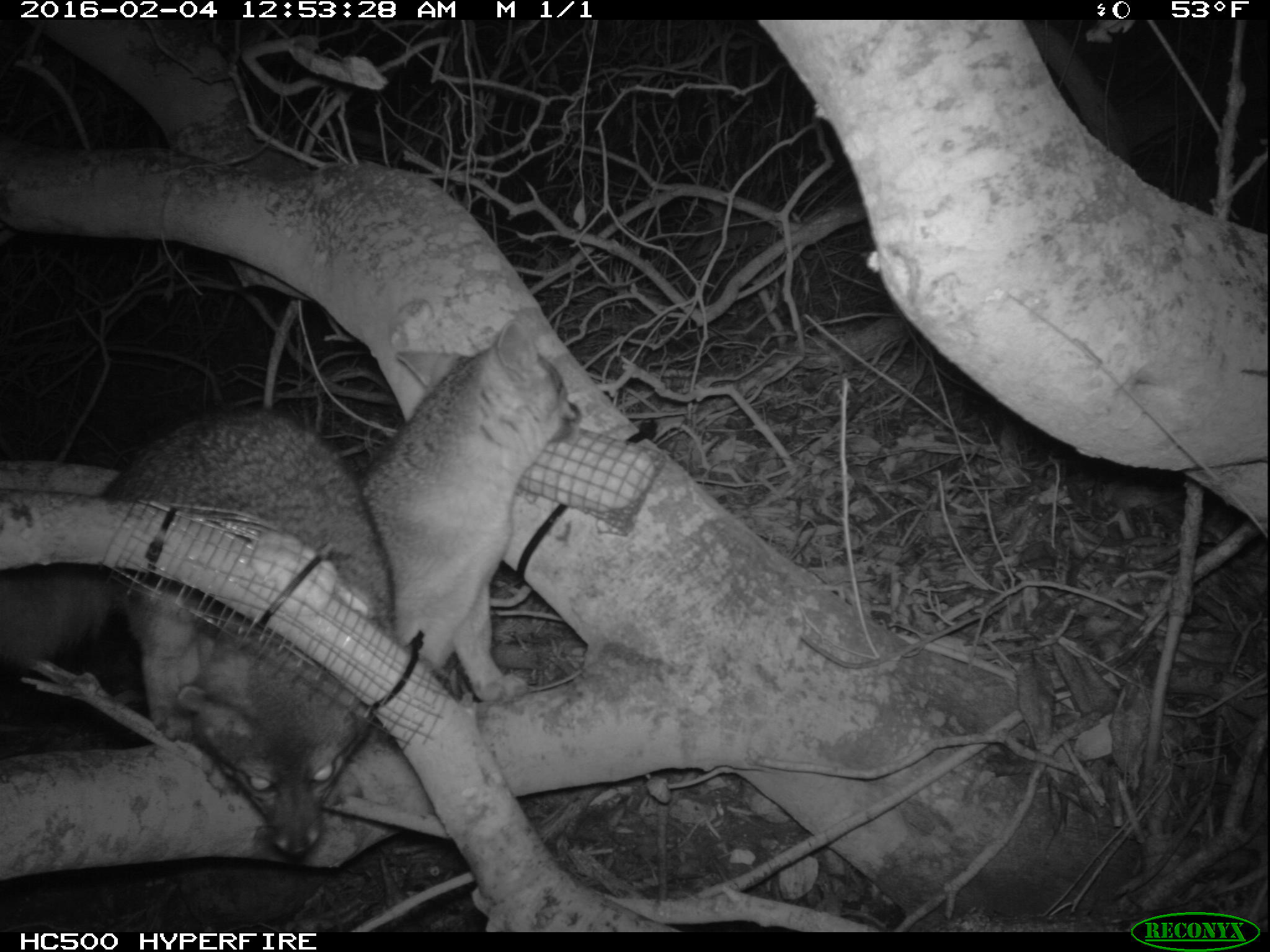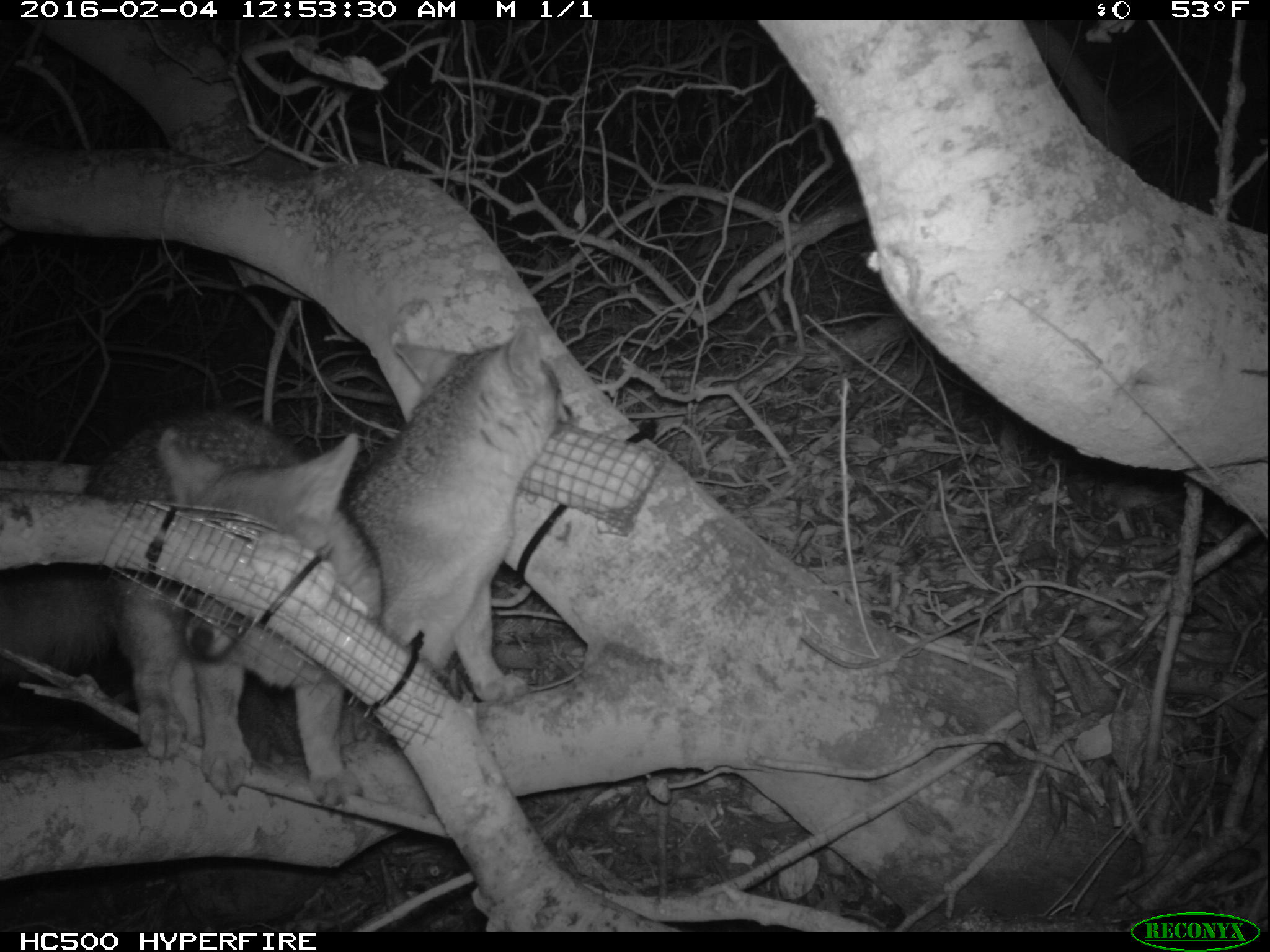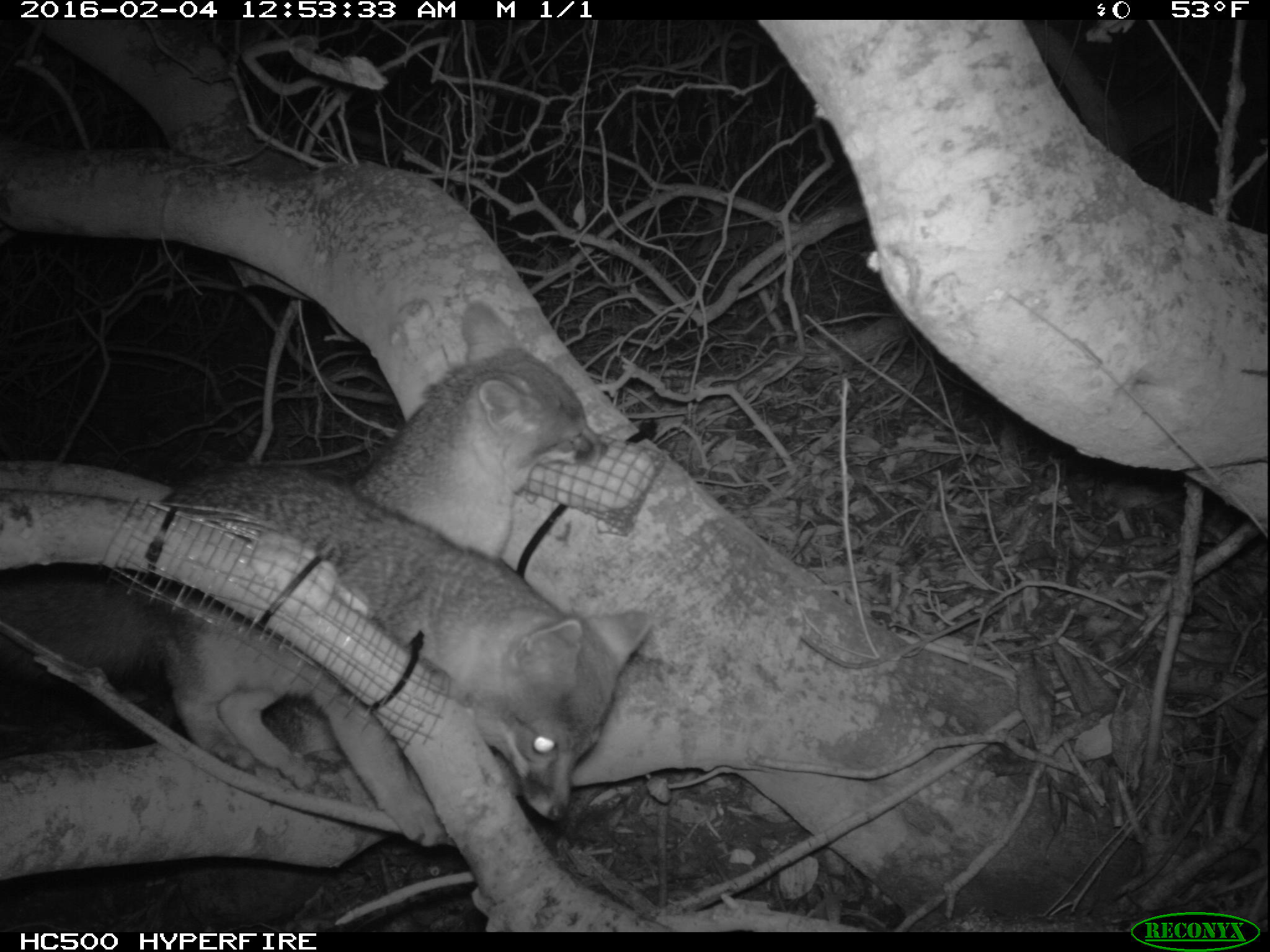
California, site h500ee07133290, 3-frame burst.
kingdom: Animalia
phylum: Chordata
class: Mammalia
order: Carnivora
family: Canidae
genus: Urocyon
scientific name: Urocyon littoralis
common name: island fox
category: fox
Fox (island fox) (Urocyon littoralis).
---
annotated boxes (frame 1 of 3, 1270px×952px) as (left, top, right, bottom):
fox: (0, 410, 395, 857); (358, 320, 579, 704)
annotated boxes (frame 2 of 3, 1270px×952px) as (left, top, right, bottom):
fox: (0, 328, 573, 704); (0, 405, 384, 812)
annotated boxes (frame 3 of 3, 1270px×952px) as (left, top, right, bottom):
fox: (0, 461, 655, 848); (171, 302, 609, 792)